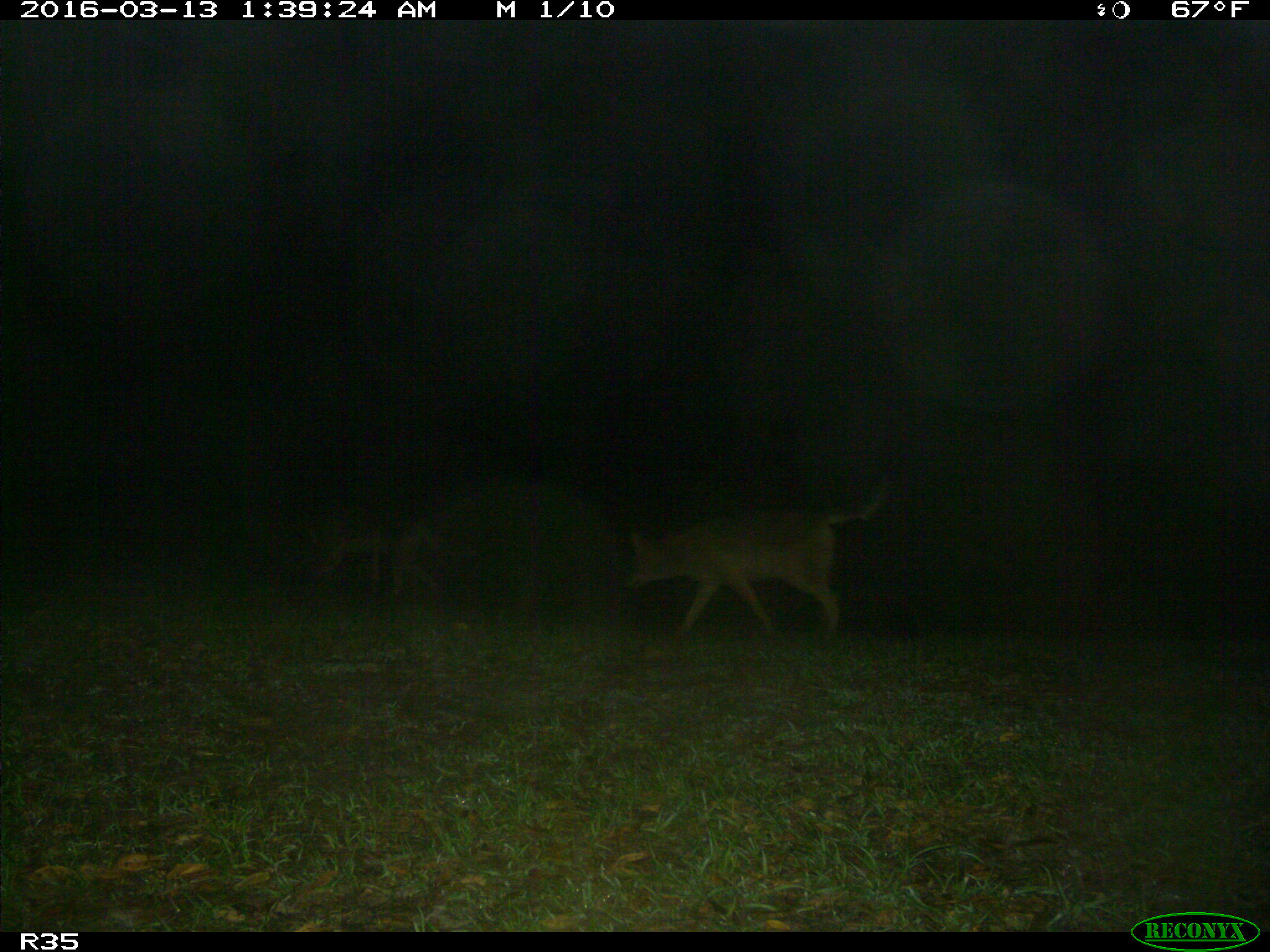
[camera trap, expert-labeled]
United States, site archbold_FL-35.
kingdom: Animalia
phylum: Chordata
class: Mammalia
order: Carnivora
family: Canidae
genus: Canis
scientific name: Canis latrans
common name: coyote